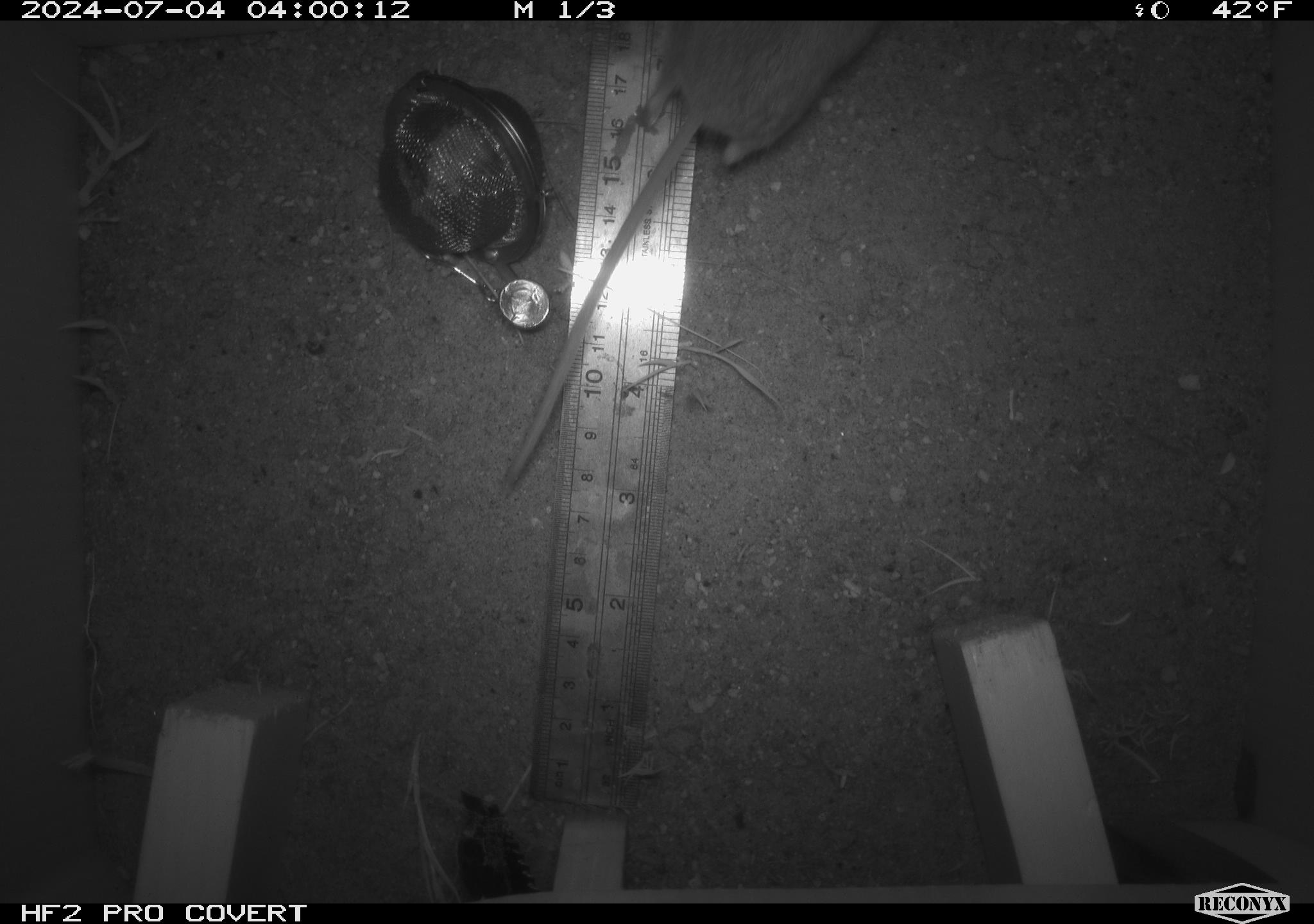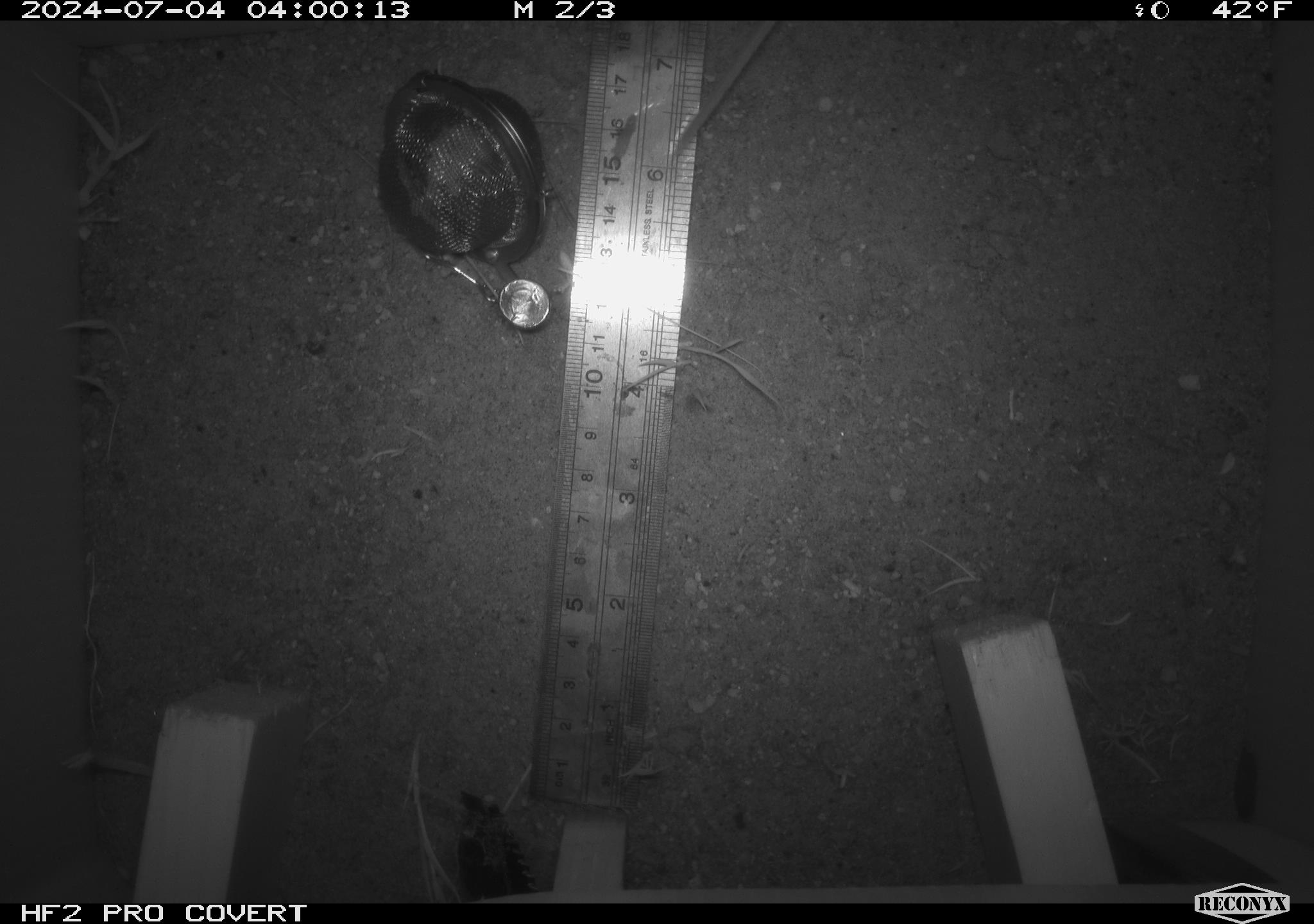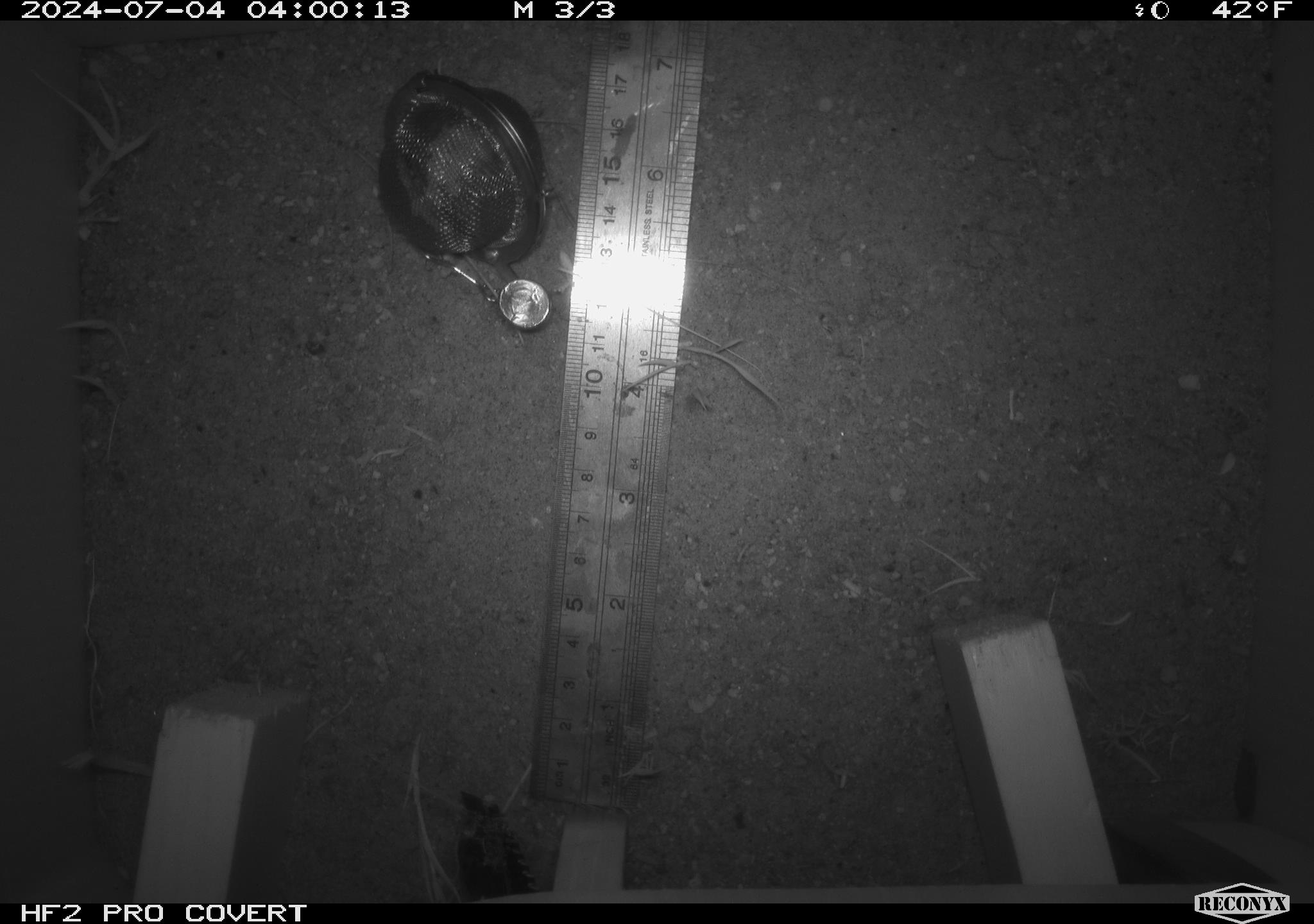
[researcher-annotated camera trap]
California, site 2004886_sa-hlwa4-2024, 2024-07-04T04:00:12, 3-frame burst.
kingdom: Animalia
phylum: Chordata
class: Mammalia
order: Rodentia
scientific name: Rodentia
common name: rodent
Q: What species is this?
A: Rodent (Rodentia).